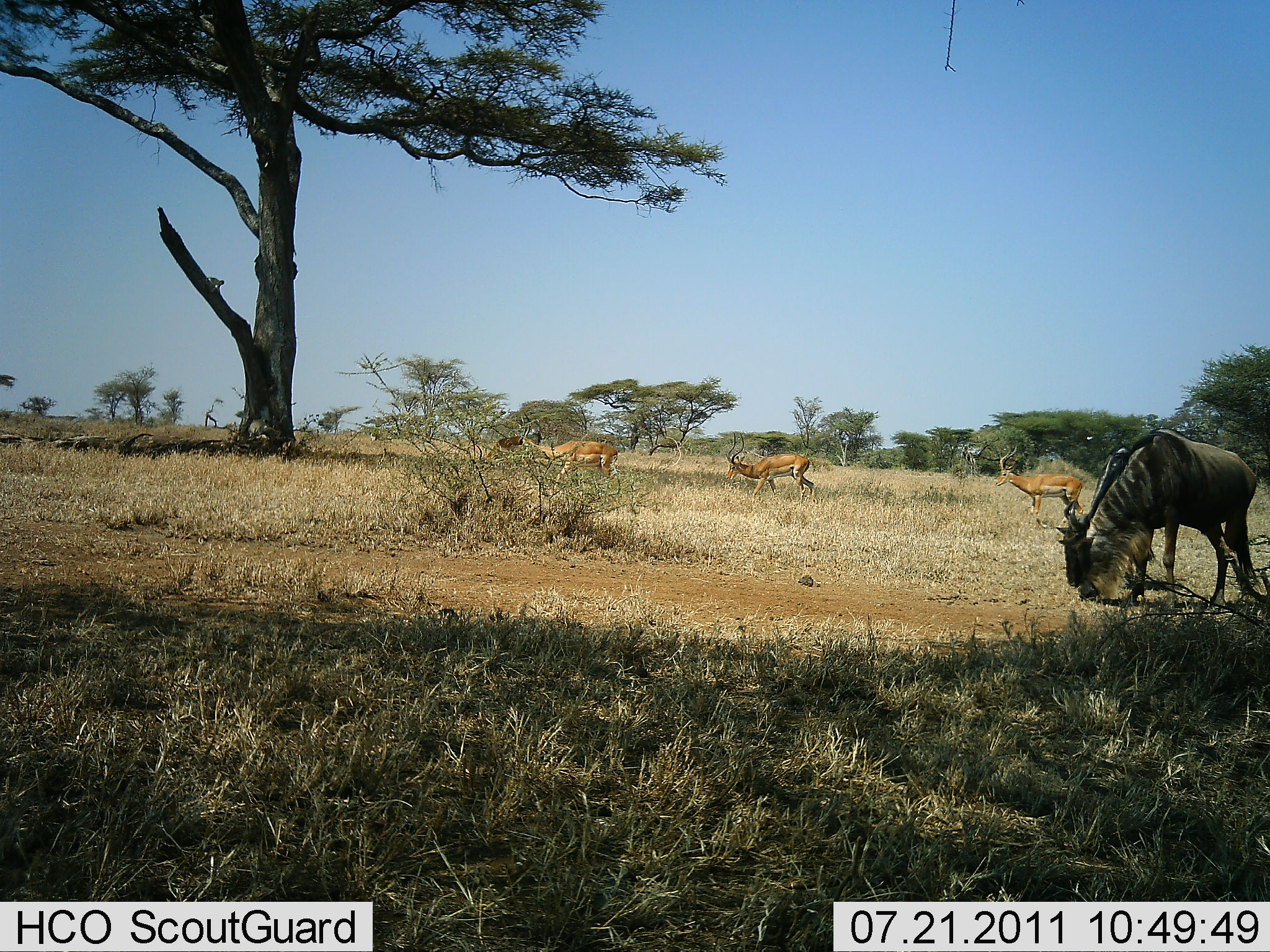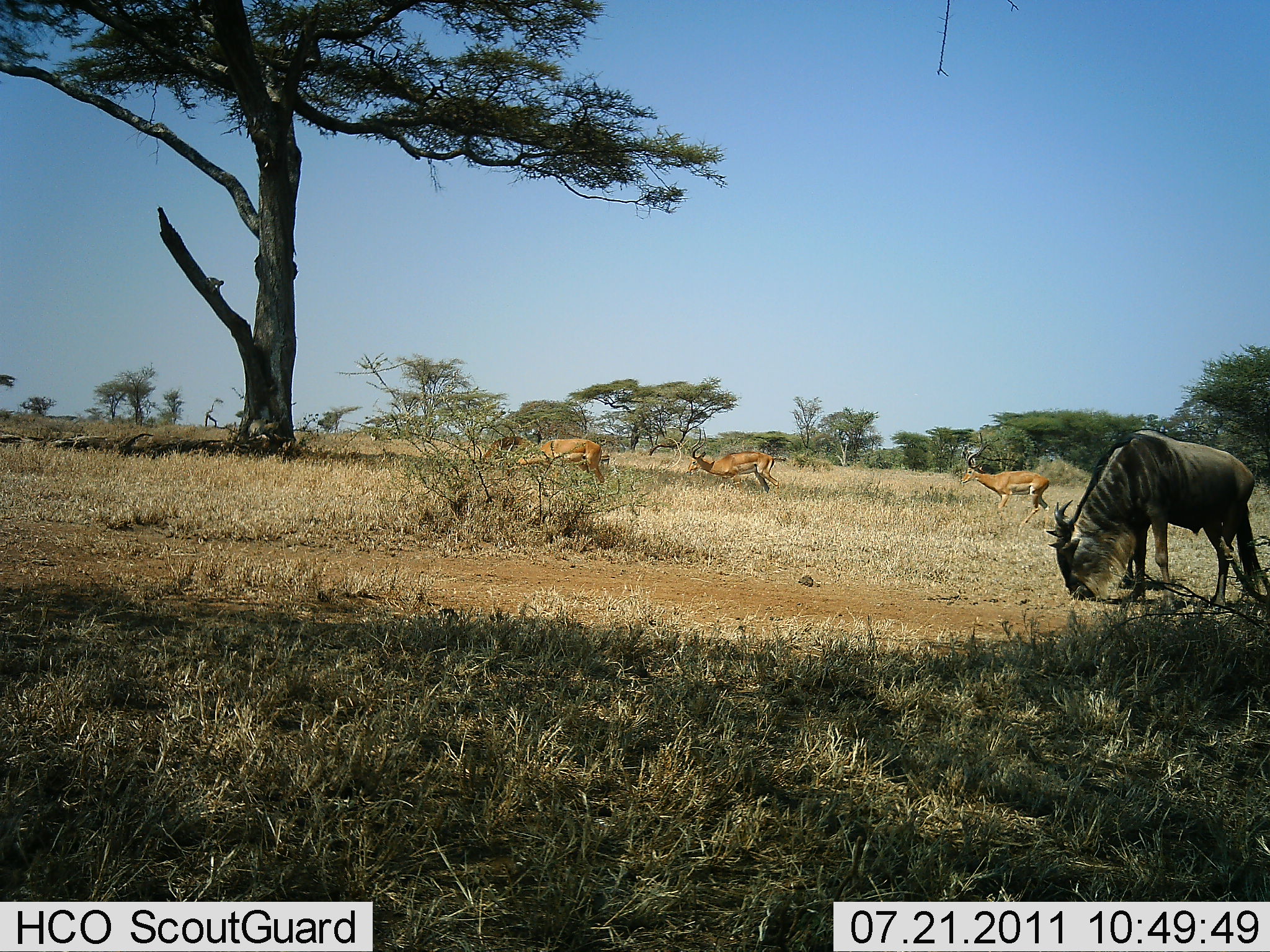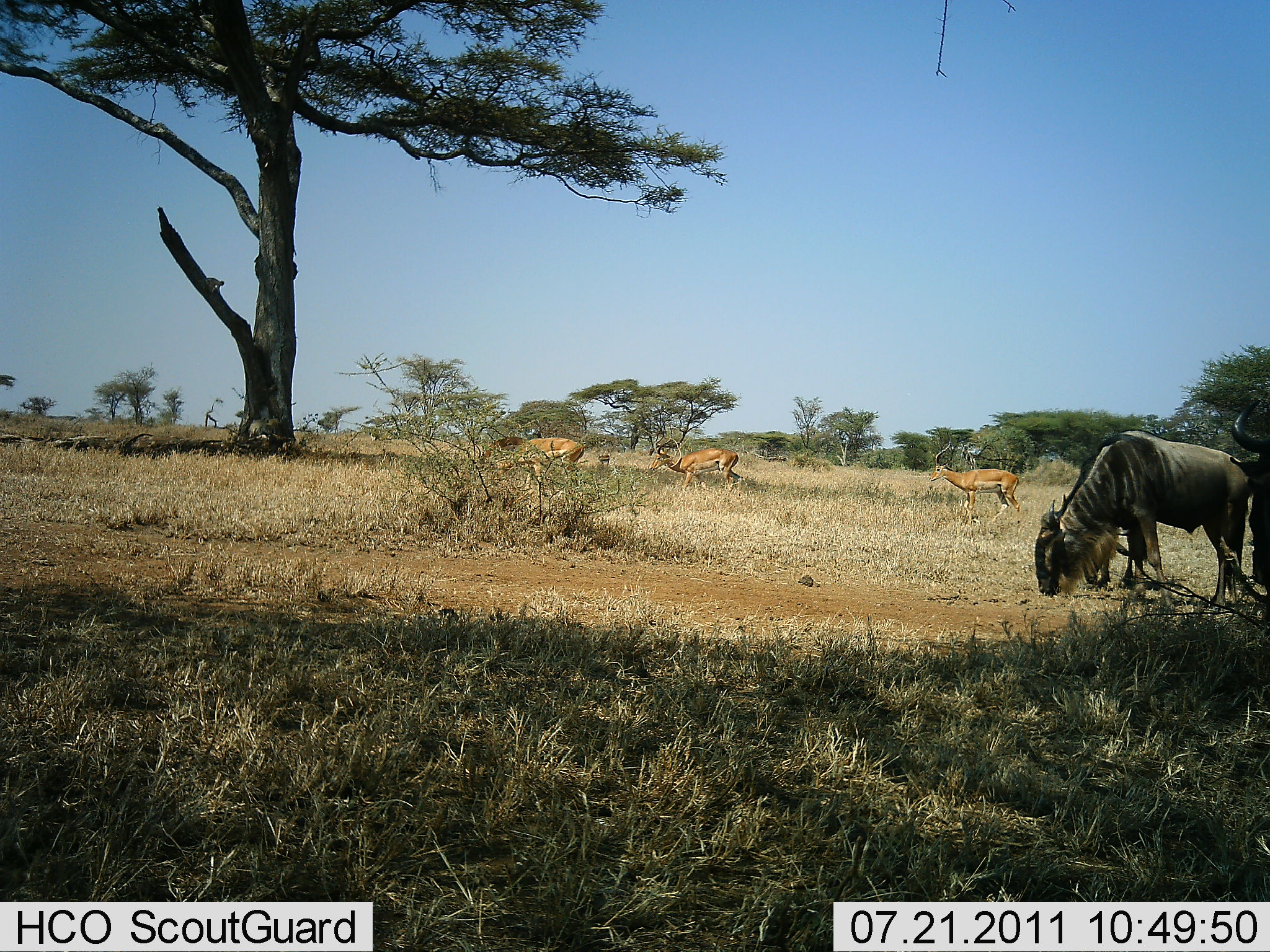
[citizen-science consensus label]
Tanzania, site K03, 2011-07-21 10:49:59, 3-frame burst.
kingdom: Animalia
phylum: Chordata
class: Mammalia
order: Artiodactyla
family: Bovidae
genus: Aepyceros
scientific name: Aepyceros melampus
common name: impala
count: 3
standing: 17%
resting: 0%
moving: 100%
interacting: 0%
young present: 0%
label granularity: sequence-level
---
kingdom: Animalia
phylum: Chordata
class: Mammalia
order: Artiodactyla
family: Bovidae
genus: Connochaetes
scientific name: Connochaetes taurinus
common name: blue wildebeest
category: wildebeest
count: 1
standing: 33%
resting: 0%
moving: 11%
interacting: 0%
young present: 0%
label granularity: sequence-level